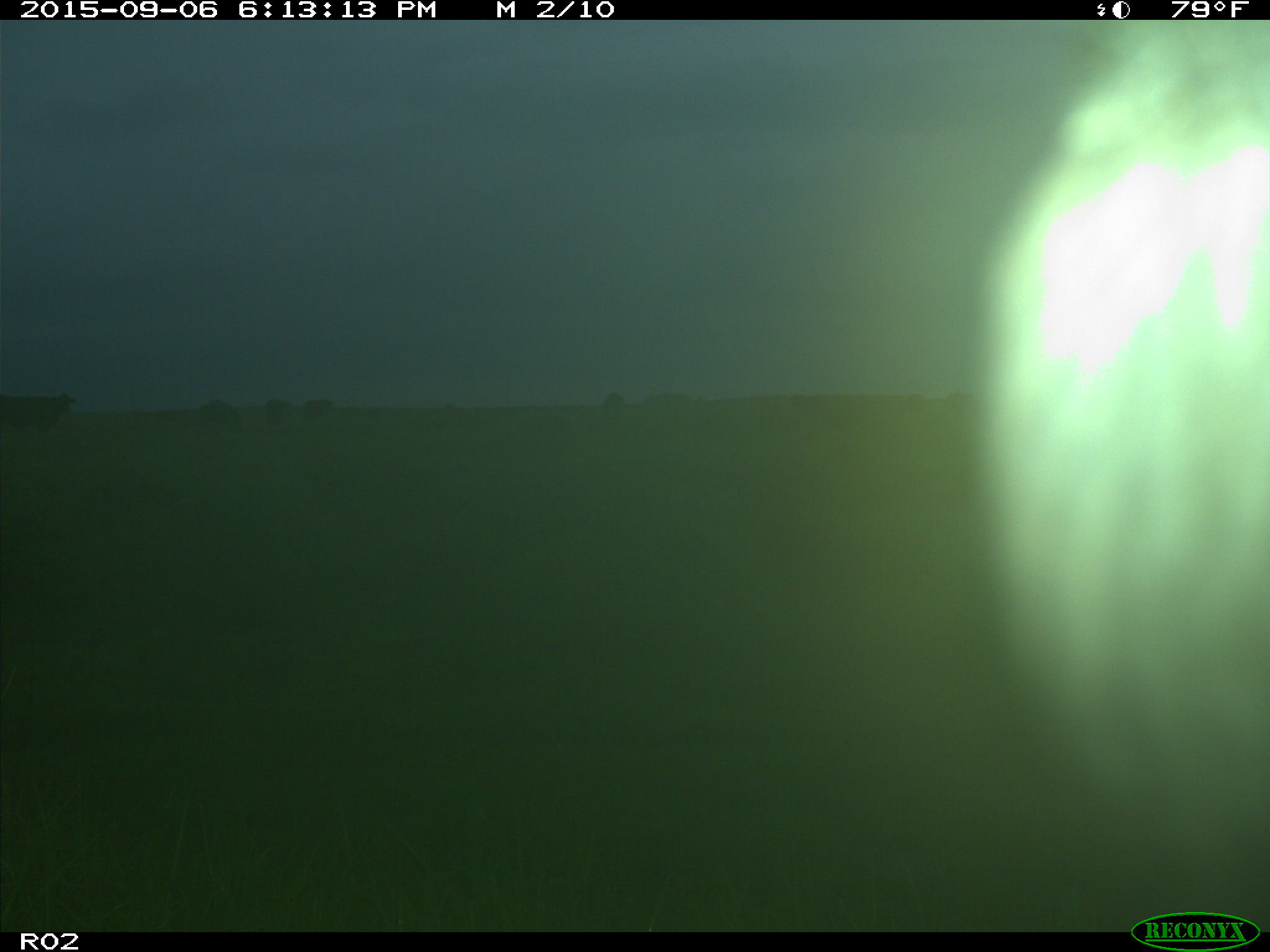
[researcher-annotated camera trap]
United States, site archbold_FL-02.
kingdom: Animalia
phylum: Chordata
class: Mammalia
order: Artiodactyla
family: Bovidae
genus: Bos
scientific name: Bos taurus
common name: domestic cow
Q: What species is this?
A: Bos taurus (domestic cow).